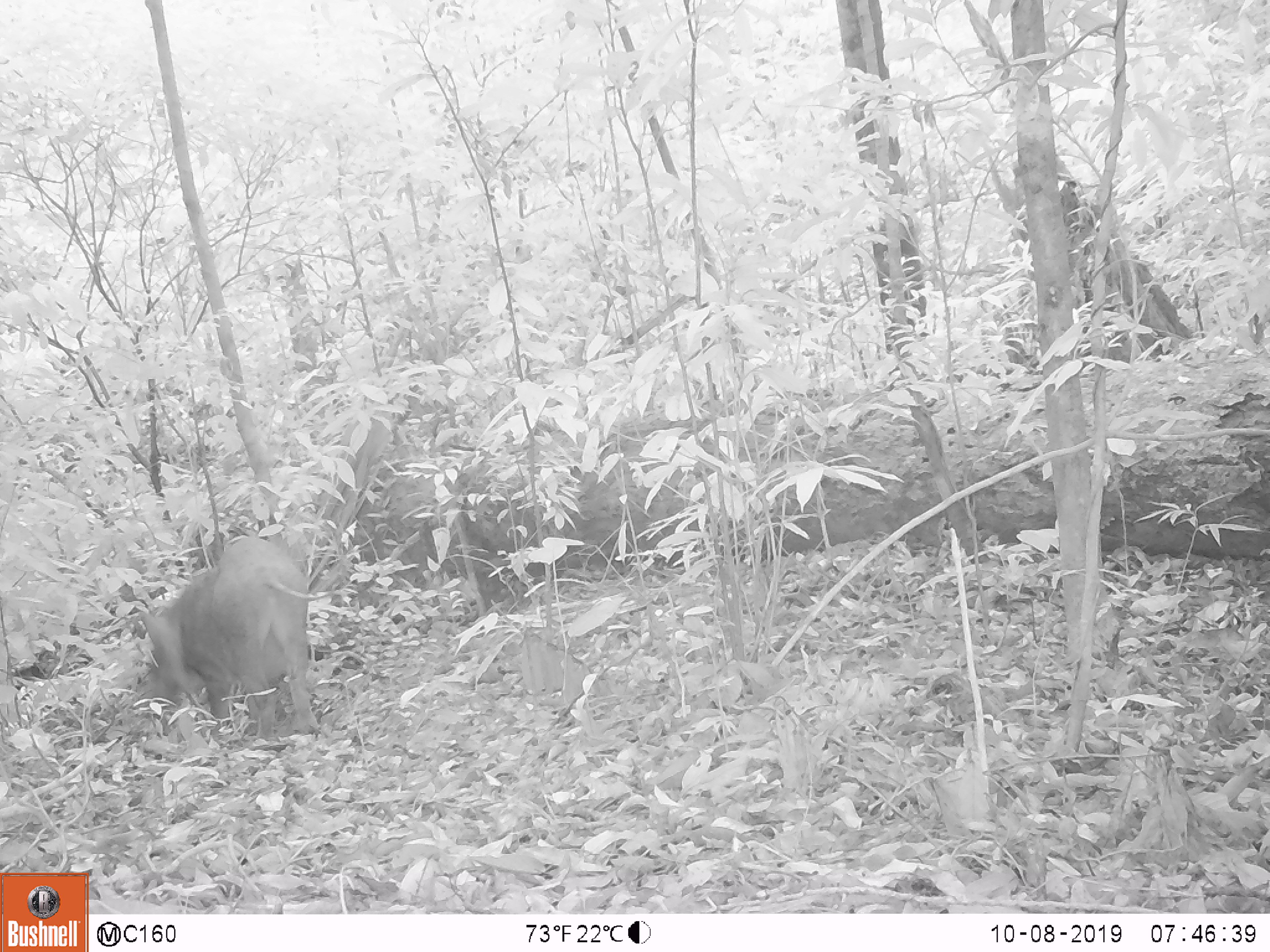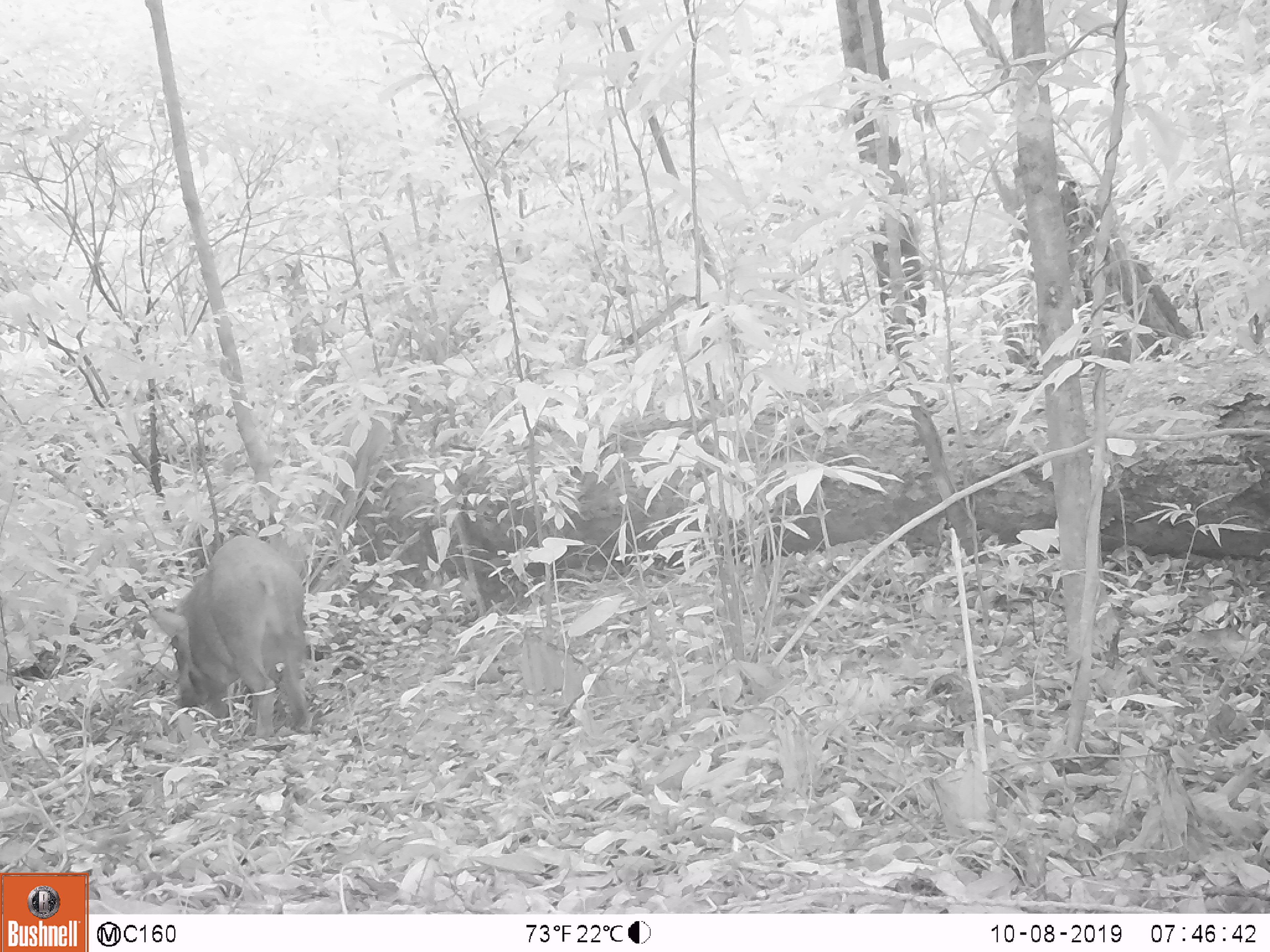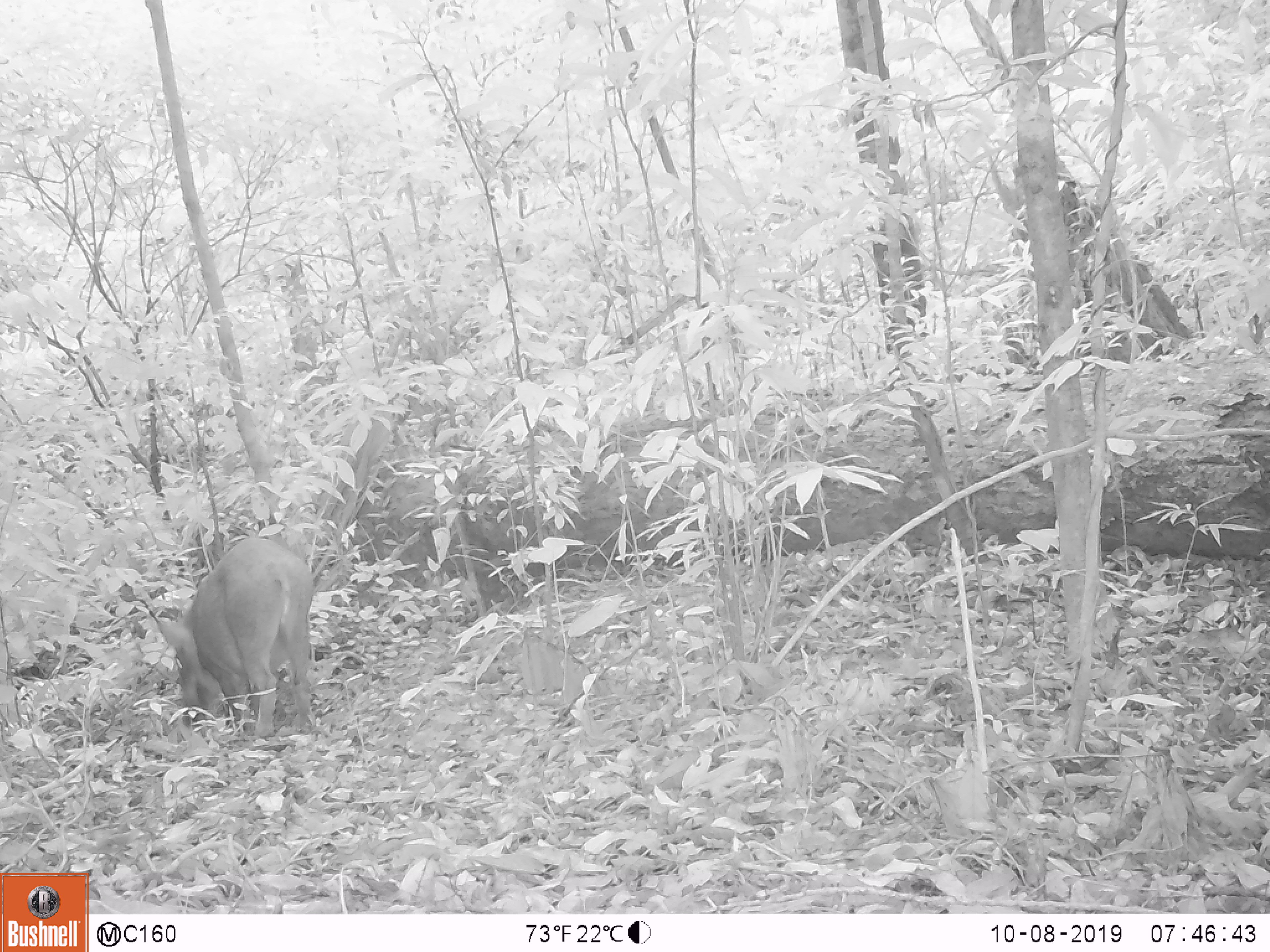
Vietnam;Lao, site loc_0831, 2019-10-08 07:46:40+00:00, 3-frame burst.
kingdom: Animalia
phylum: Chordata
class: Mammalia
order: Artiodactyla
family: Suidae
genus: Sus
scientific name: Sus scrofa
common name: eurasian wild pig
Eurasian wild pig (Sus scrofa). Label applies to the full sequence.